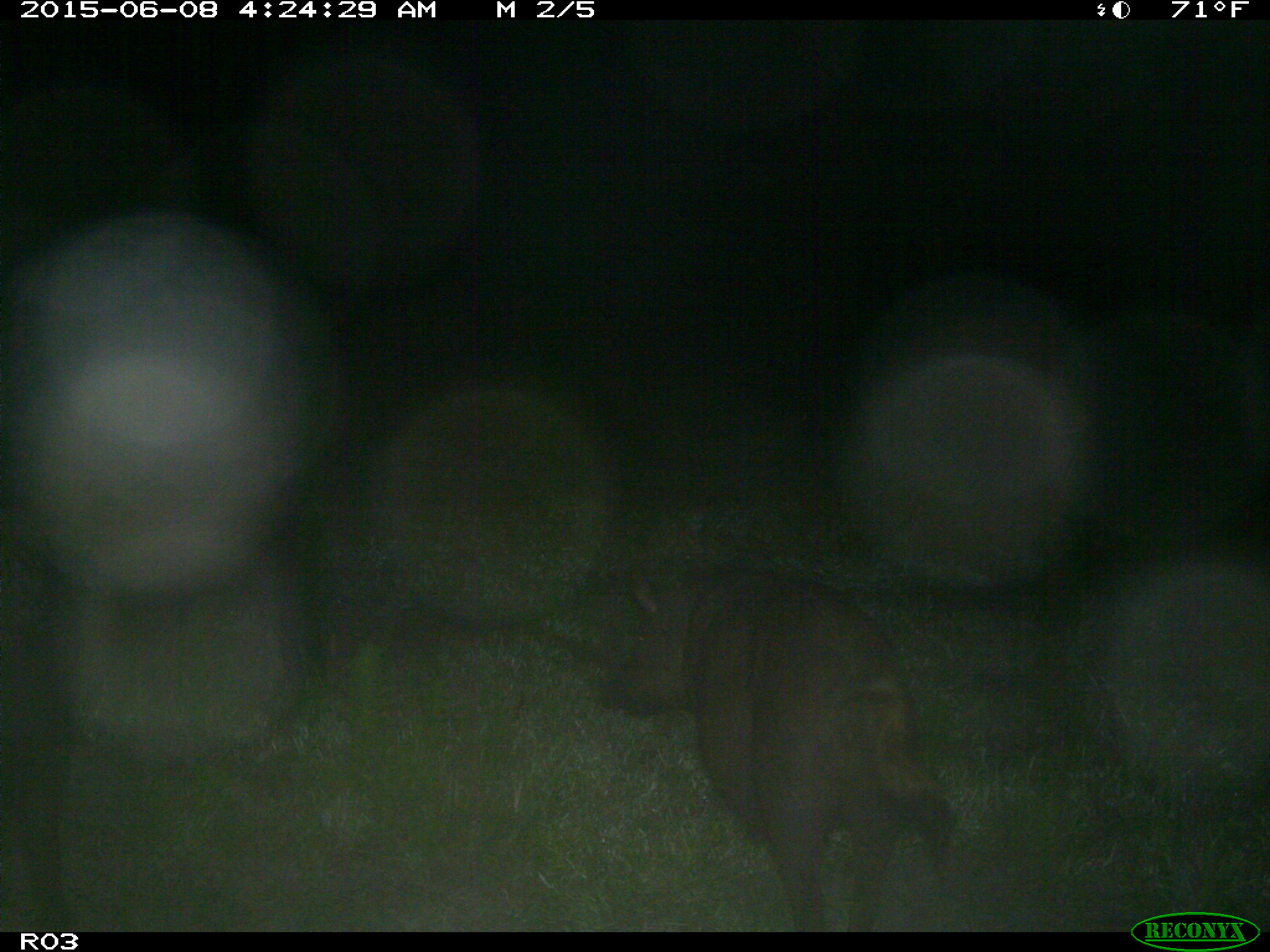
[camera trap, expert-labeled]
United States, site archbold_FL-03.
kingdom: Animalia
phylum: Chordata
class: Mammalia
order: Artiodactyla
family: Suidae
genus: Sus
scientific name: Sus scrofa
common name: wild boar